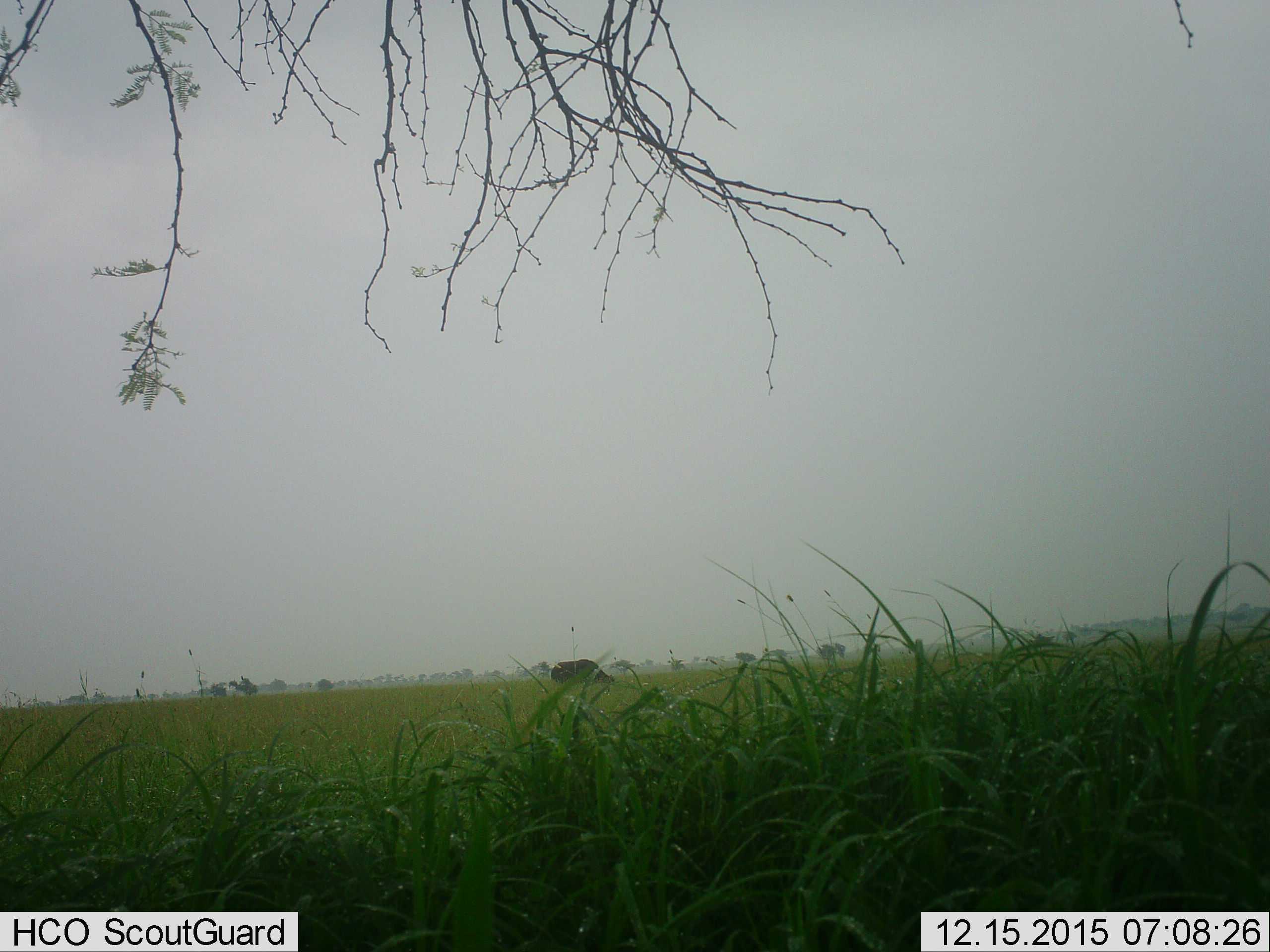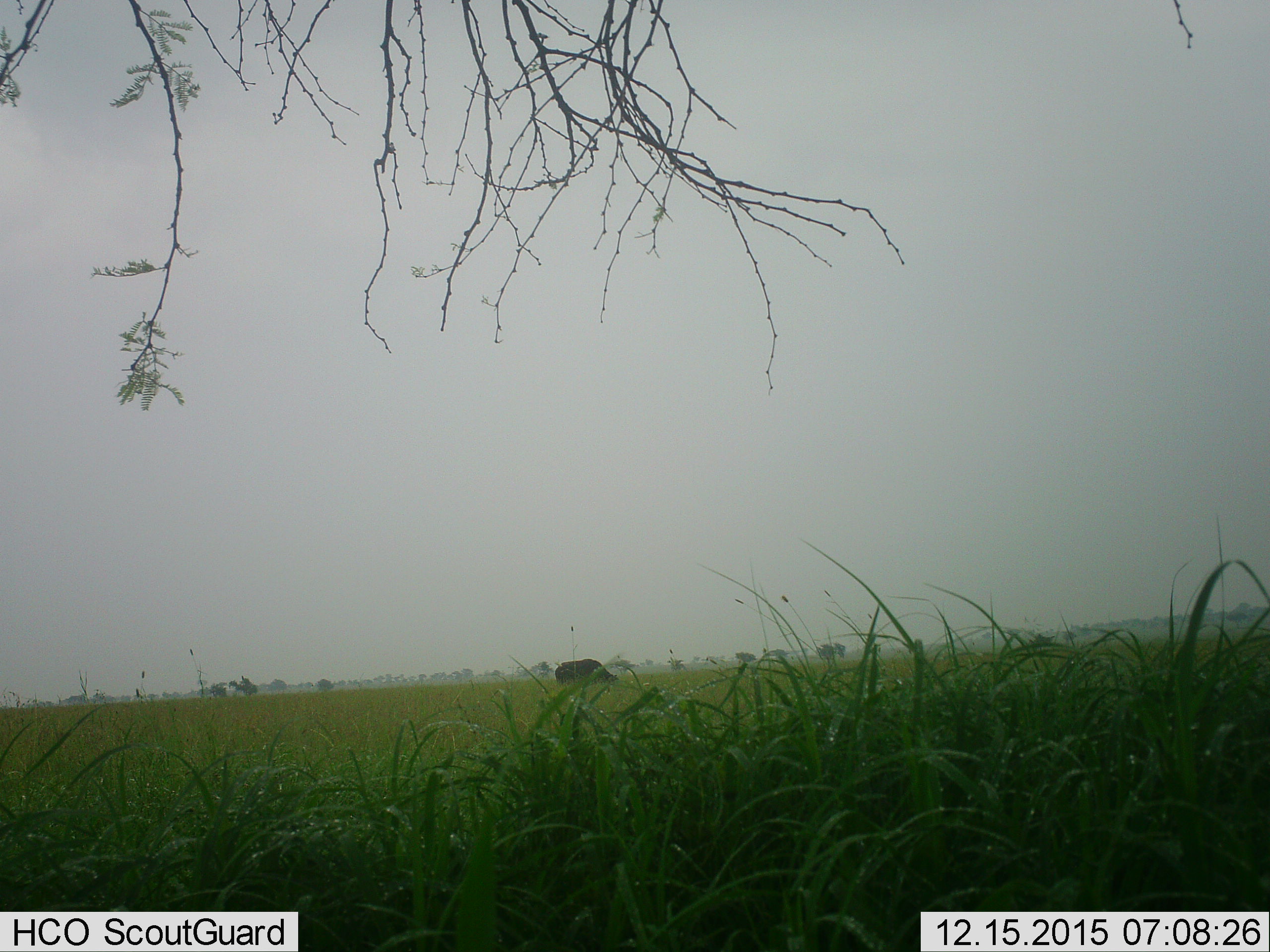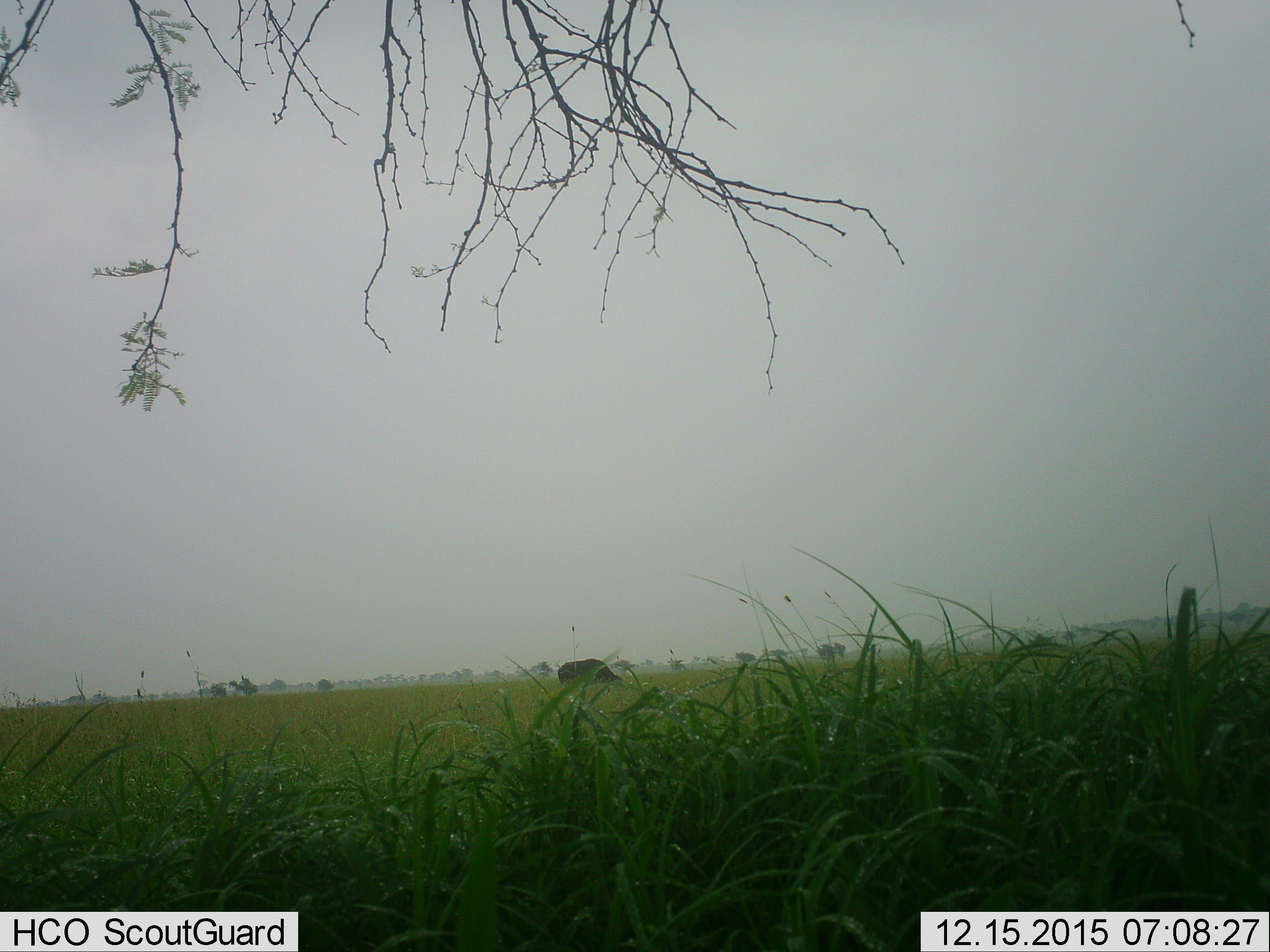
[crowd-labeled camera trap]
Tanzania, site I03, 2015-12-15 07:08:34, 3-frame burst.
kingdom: Animalia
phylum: Chordata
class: Mammalia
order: Artiodactyla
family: Bovidae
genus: Syncerus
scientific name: Syncerus caffer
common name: cape buffalo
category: buffalo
Buffalo (cape buffalo) (Syncerus caffer), count 1. Behavior (volunteer vote fractions): standing 12%, resting 0%, moving 50%, interacting 0%. Young present (vote fraction): 0%. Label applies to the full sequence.